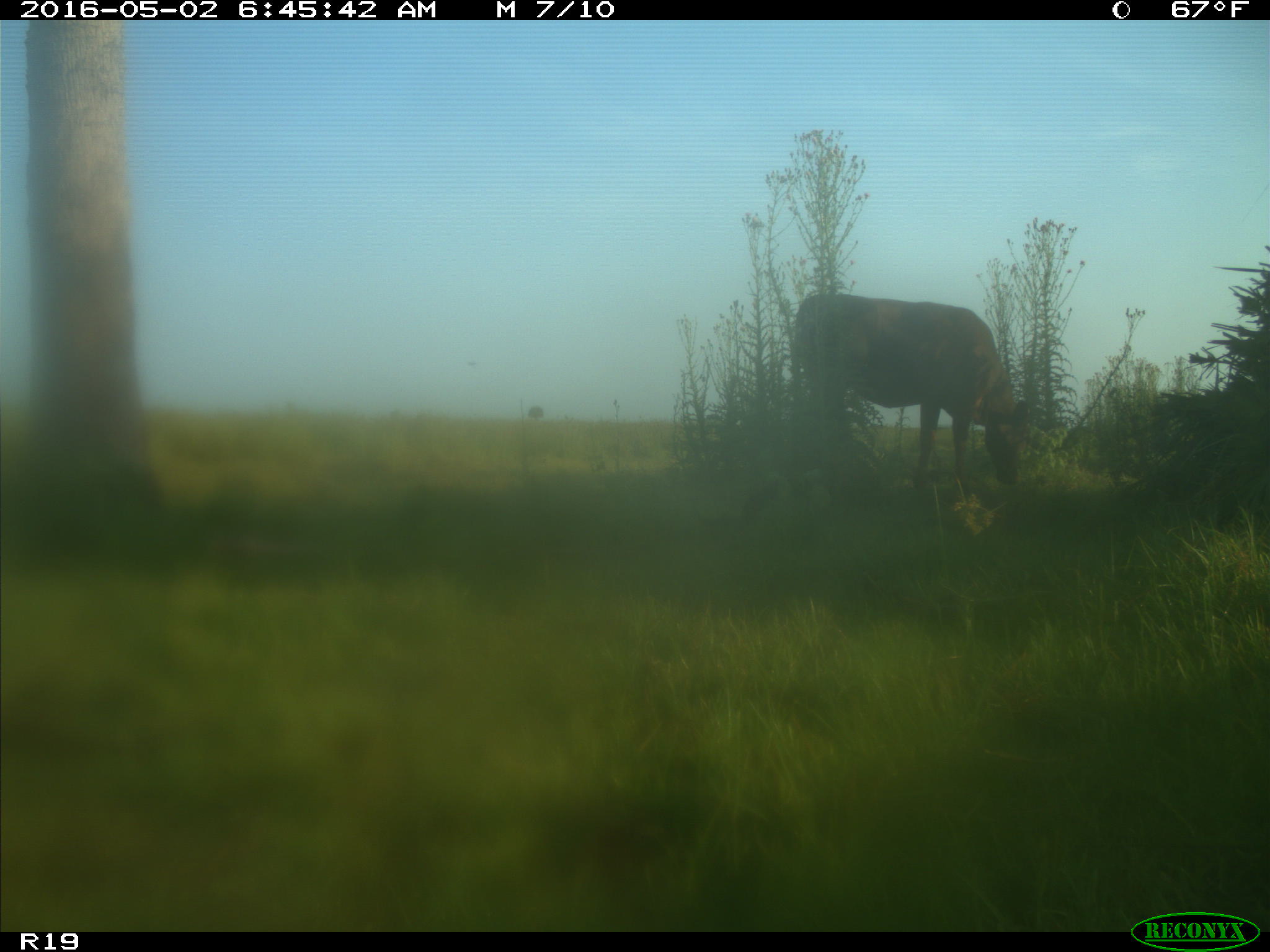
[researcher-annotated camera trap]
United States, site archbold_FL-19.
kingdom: Animalia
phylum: Chordata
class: Mammalia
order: Artiodactyla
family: Bovidae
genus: Bos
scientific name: Bos taurus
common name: domestic cow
Bos taurus (domestic cow).